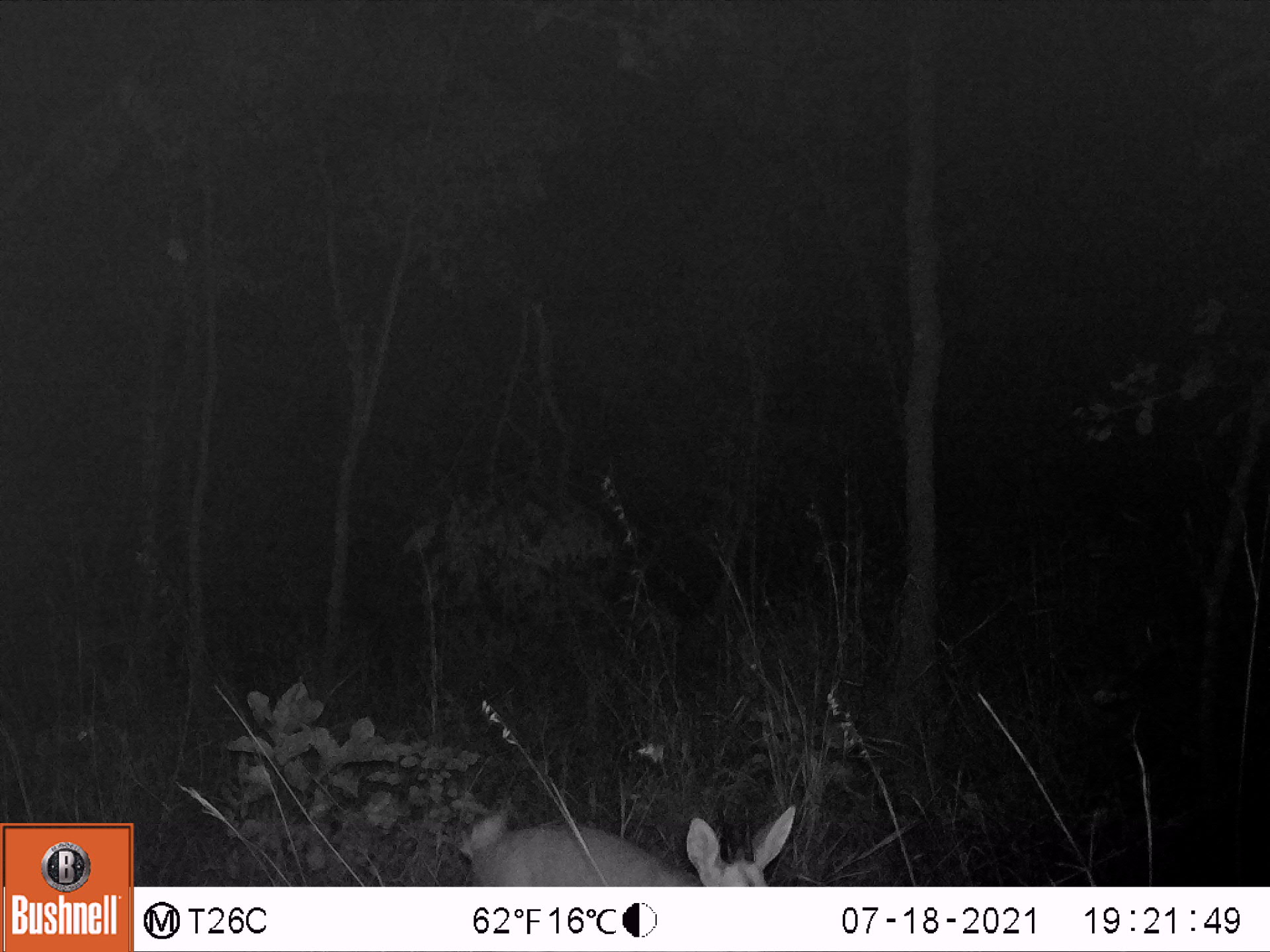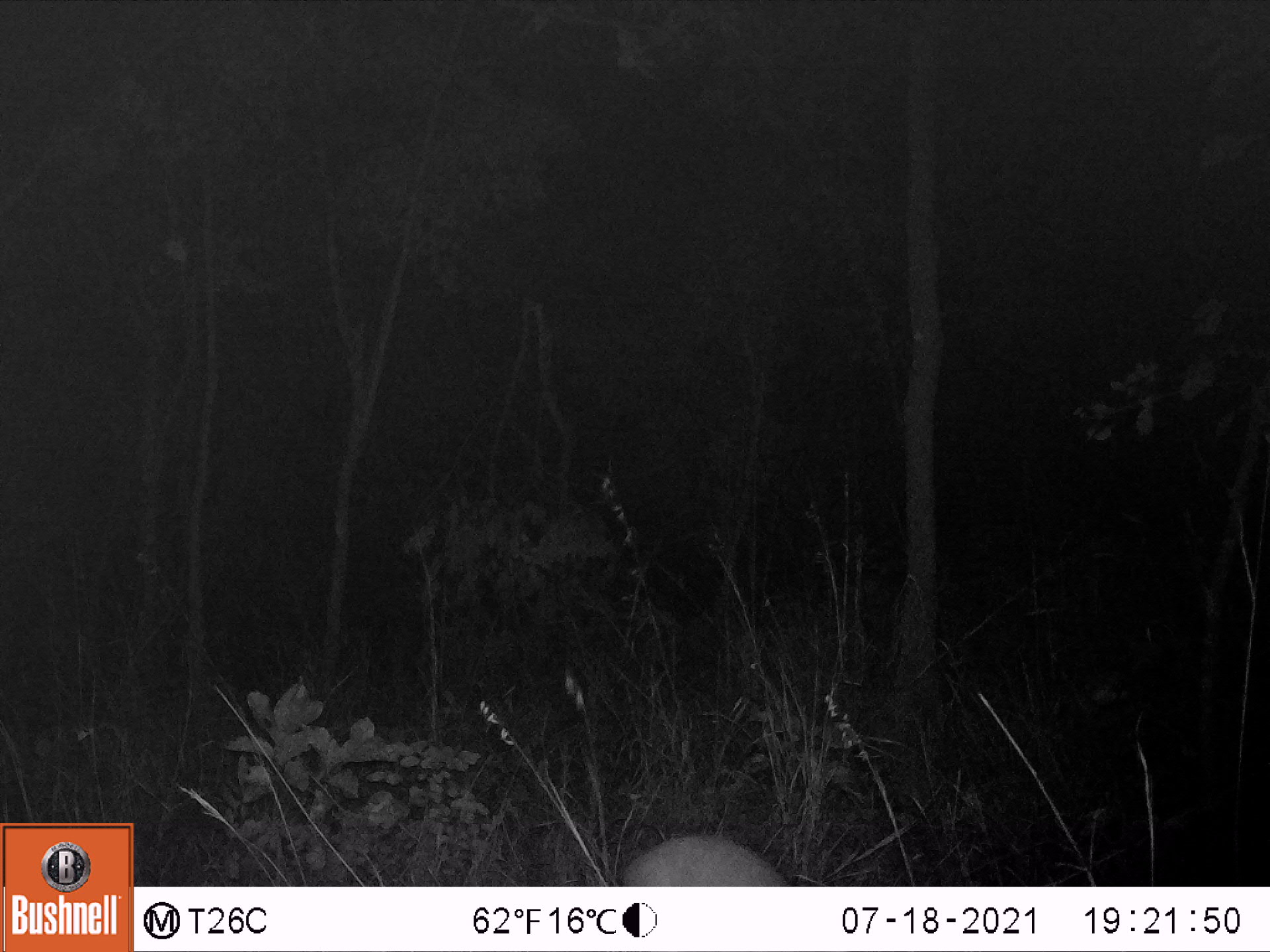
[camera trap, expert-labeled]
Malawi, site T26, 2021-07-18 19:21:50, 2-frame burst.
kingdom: Animalia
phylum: Chordata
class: Mammalia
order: Artiodactyla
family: Bovidae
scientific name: Antilopinae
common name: small antelope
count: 1